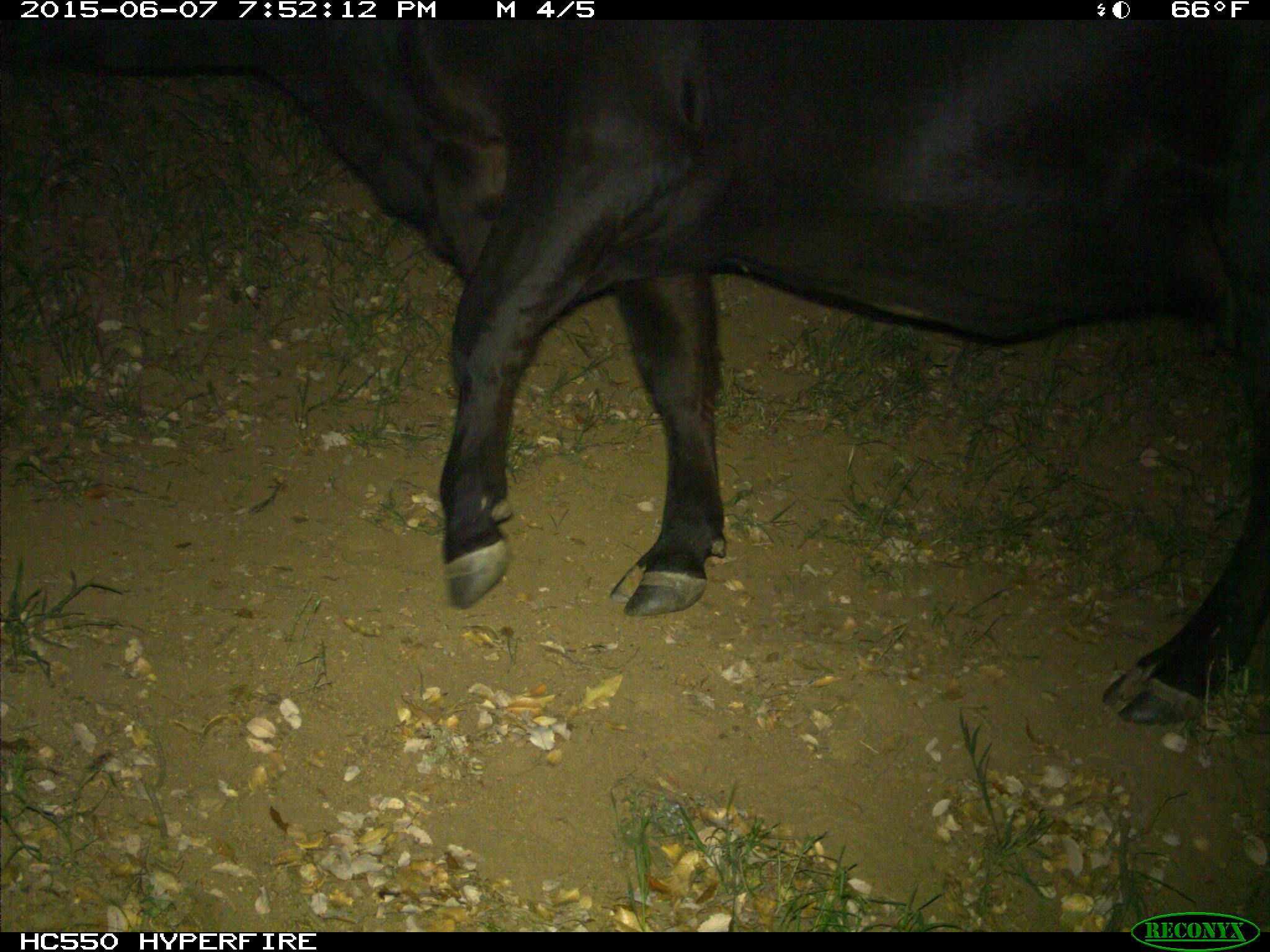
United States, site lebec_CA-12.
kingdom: Animalia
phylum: Chordata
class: Mammalia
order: Artiodactyla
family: Bovidae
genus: Bos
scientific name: Bos taurus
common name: domestic cow